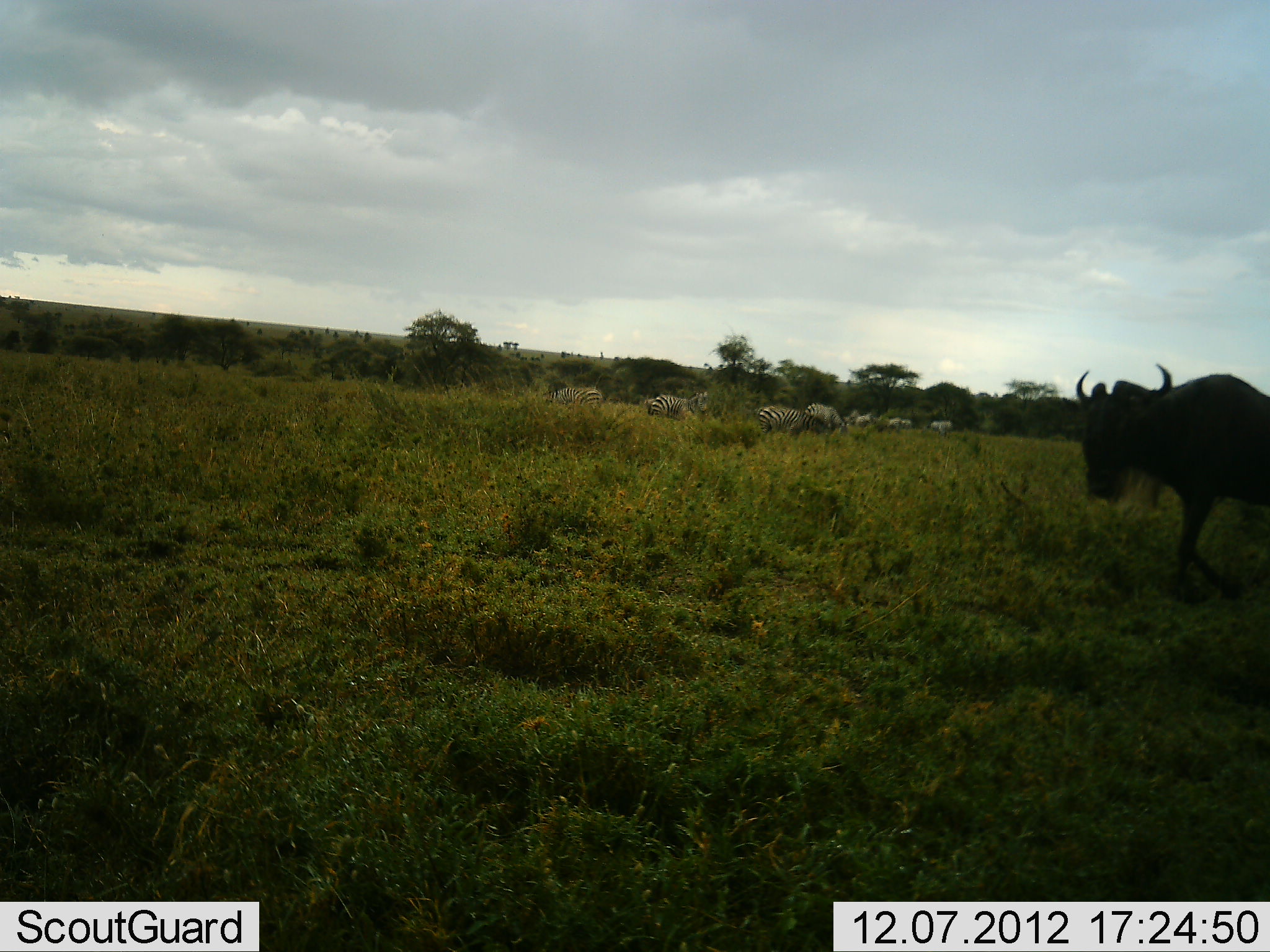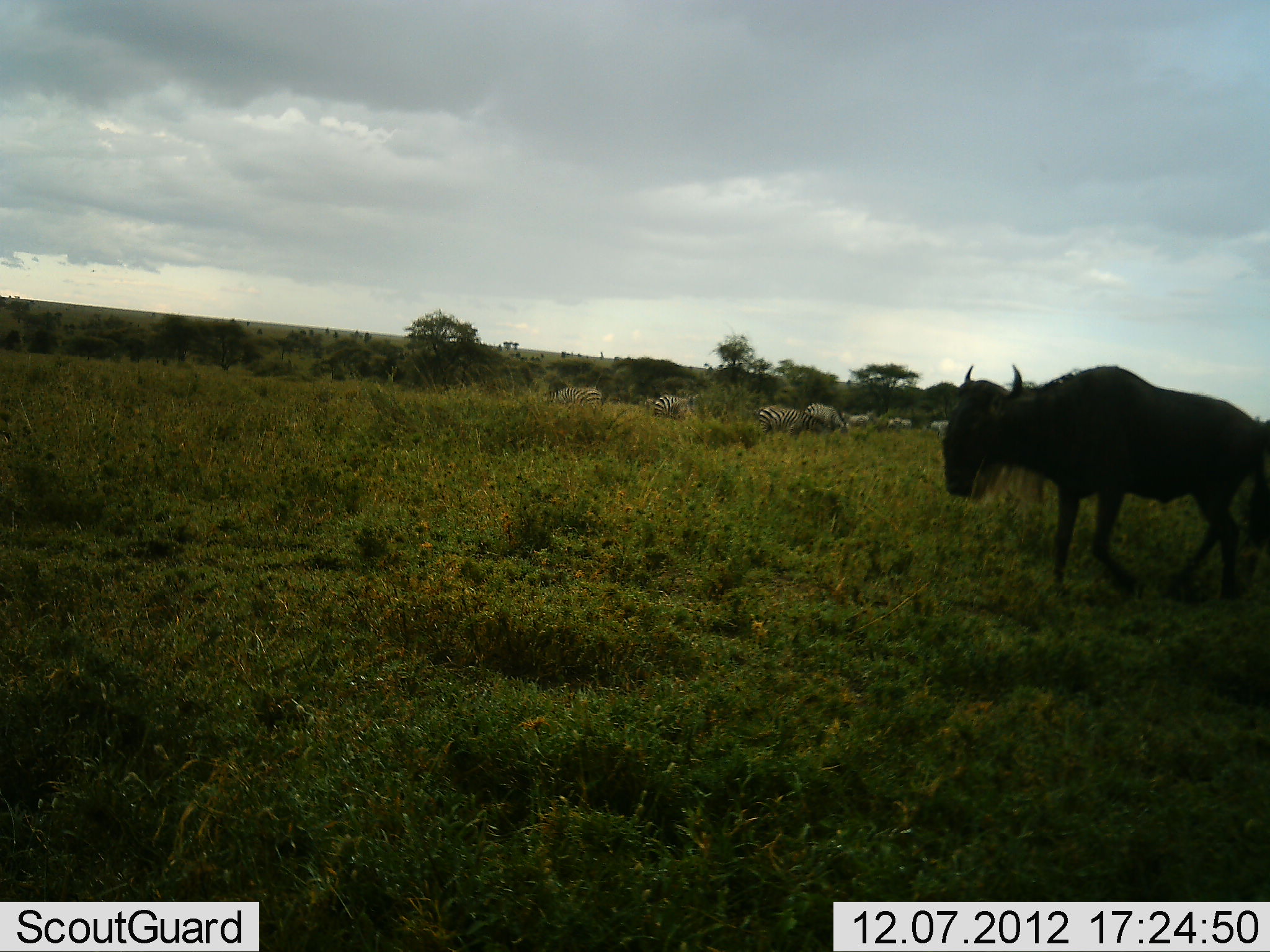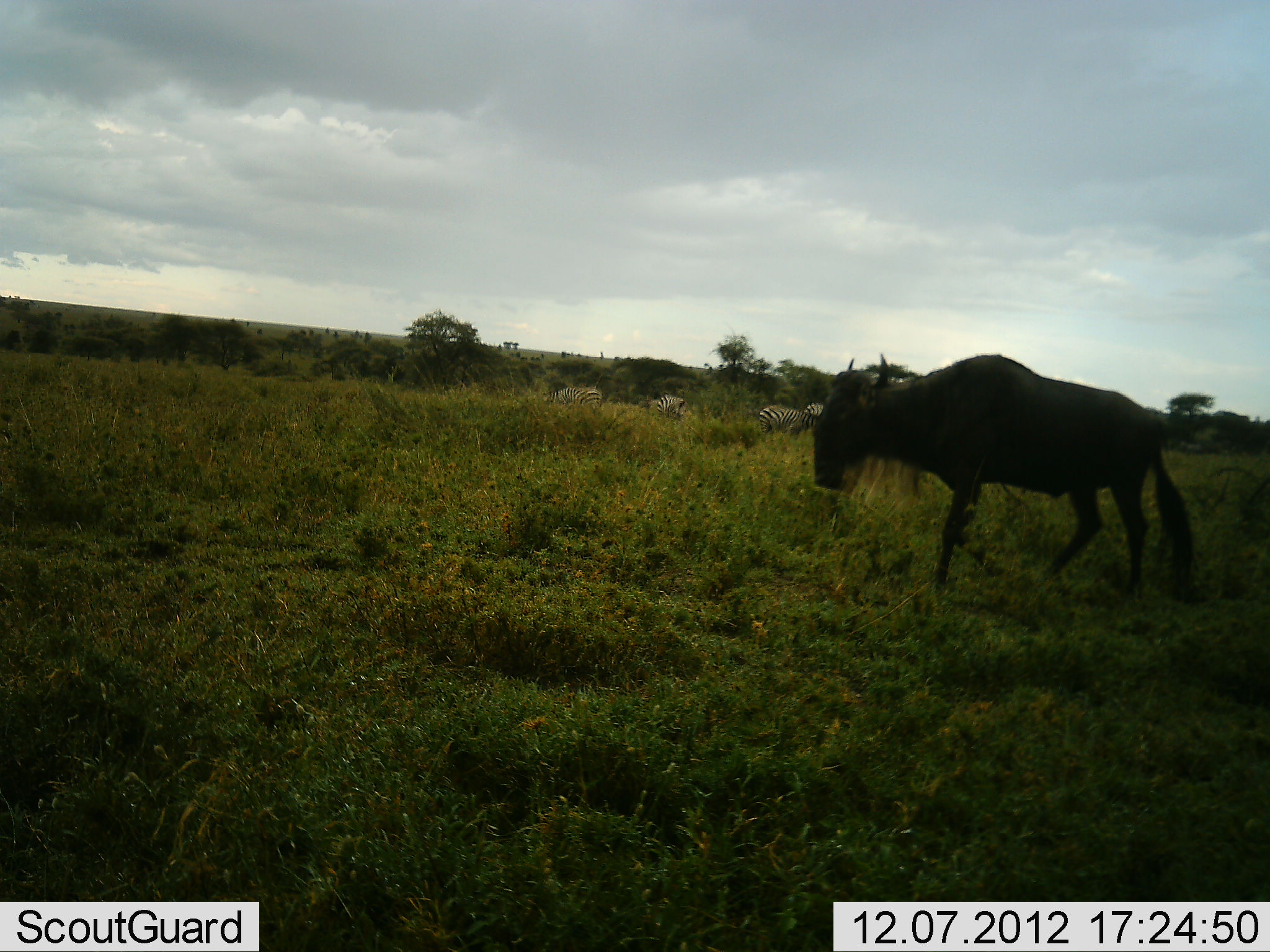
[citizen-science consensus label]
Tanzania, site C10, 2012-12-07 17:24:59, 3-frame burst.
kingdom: Animalia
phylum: Chordata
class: Mammalia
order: Artiodactyla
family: Bovidae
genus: Connochaetes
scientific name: Connochaetes taurinus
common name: blue wildebeest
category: wildebeest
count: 1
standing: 9%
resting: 0%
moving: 100%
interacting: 0%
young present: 0%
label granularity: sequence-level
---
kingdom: Animalia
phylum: Chordata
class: Mammalia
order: Perissodactyla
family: Equidae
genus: Equus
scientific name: Equus quagga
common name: plains zebra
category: zebra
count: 7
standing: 50%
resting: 0%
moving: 30%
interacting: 0%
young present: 0%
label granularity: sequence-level